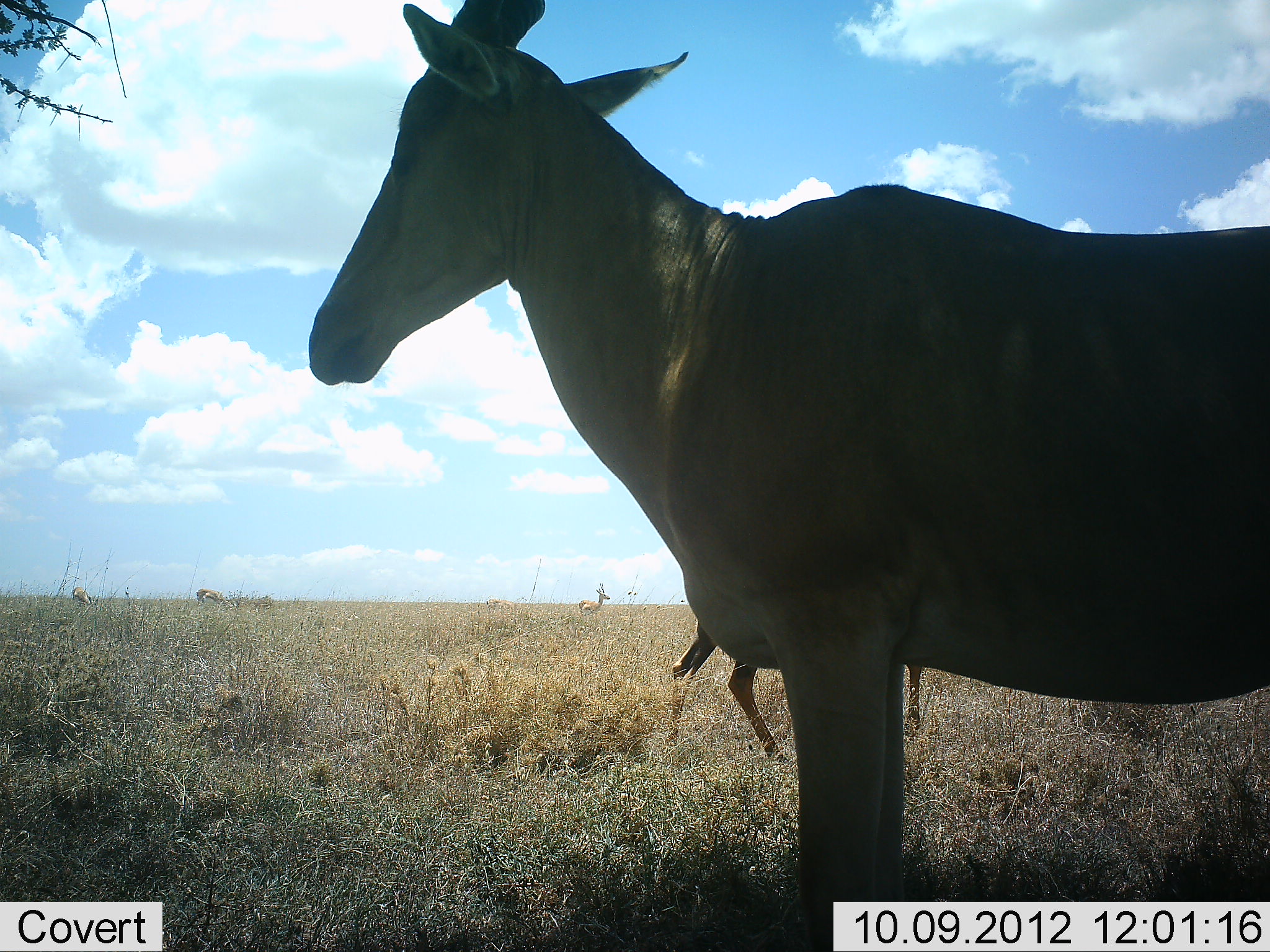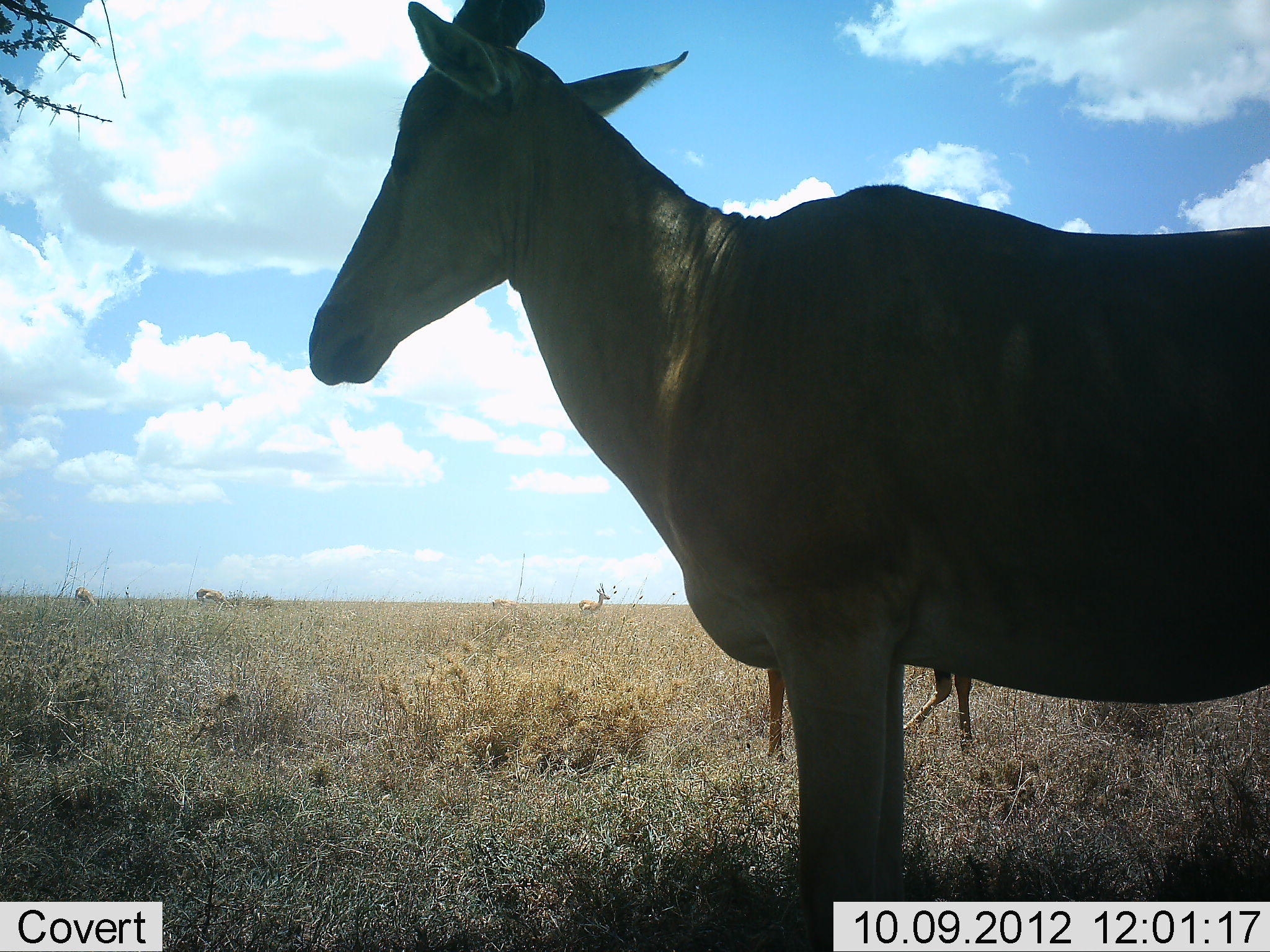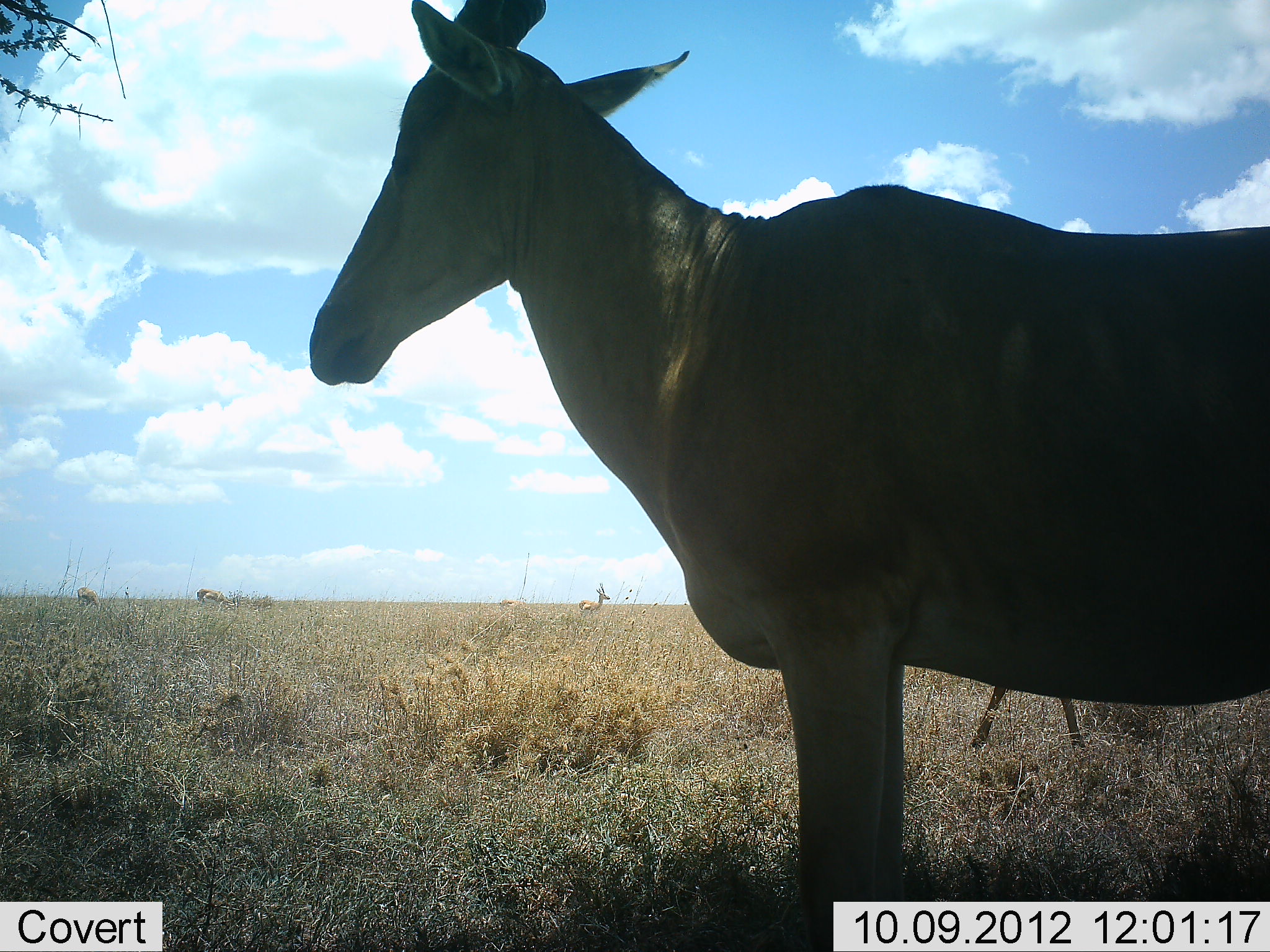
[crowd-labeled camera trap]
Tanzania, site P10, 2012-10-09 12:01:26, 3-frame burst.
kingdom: Animalia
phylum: Chordata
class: Mammalia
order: Artiodactyla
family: Bovidae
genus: Alcelaphus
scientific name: Alcelaphus buselaphus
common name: hartebeest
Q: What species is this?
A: Hartebeest (Alcelaphus buselaphus).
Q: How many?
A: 2.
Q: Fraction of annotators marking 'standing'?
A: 100%.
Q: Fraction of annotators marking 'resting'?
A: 0%.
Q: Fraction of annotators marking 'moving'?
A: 54%.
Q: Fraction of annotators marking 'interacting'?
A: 0%.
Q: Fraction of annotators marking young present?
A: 0%.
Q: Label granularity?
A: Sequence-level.